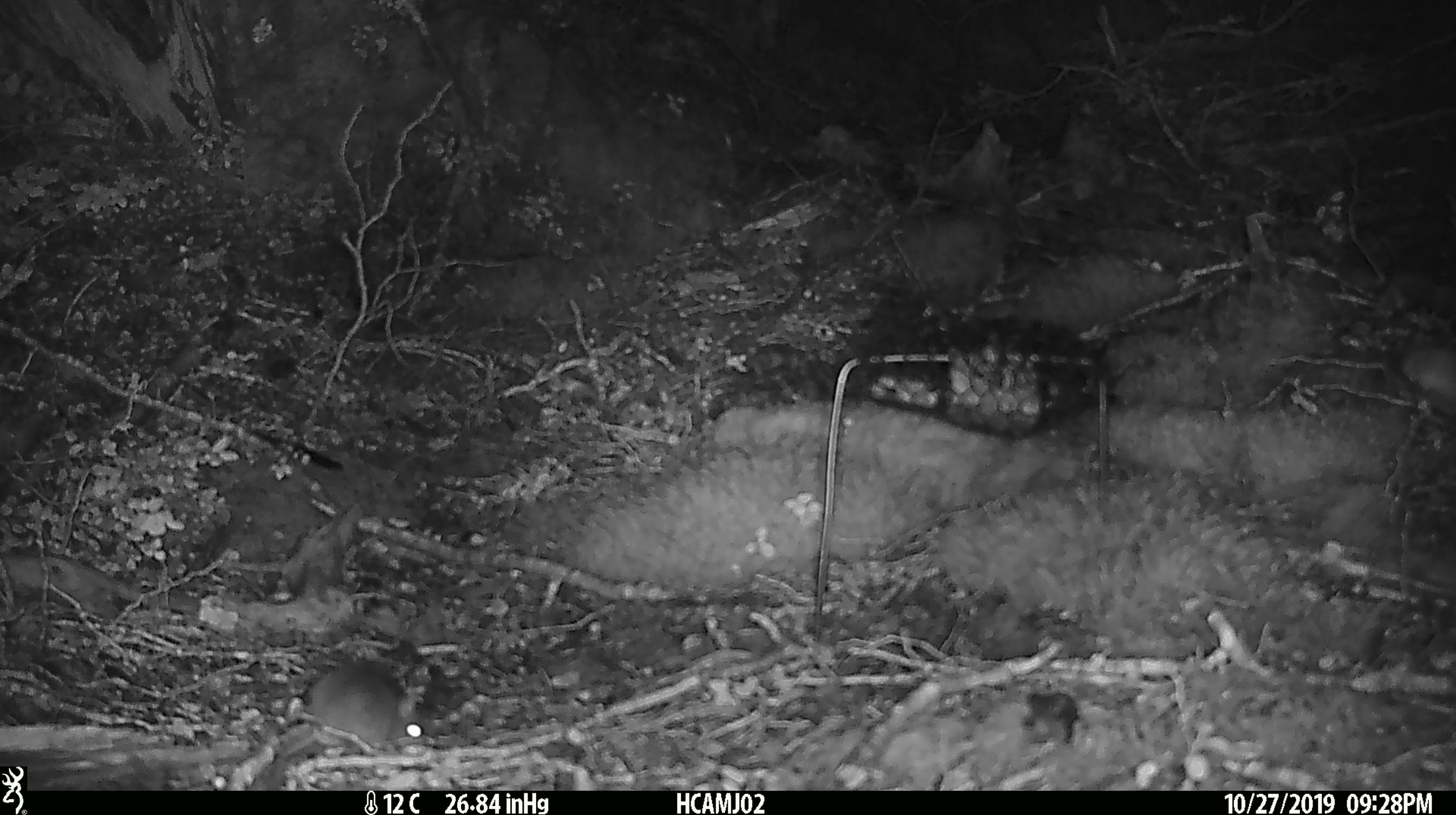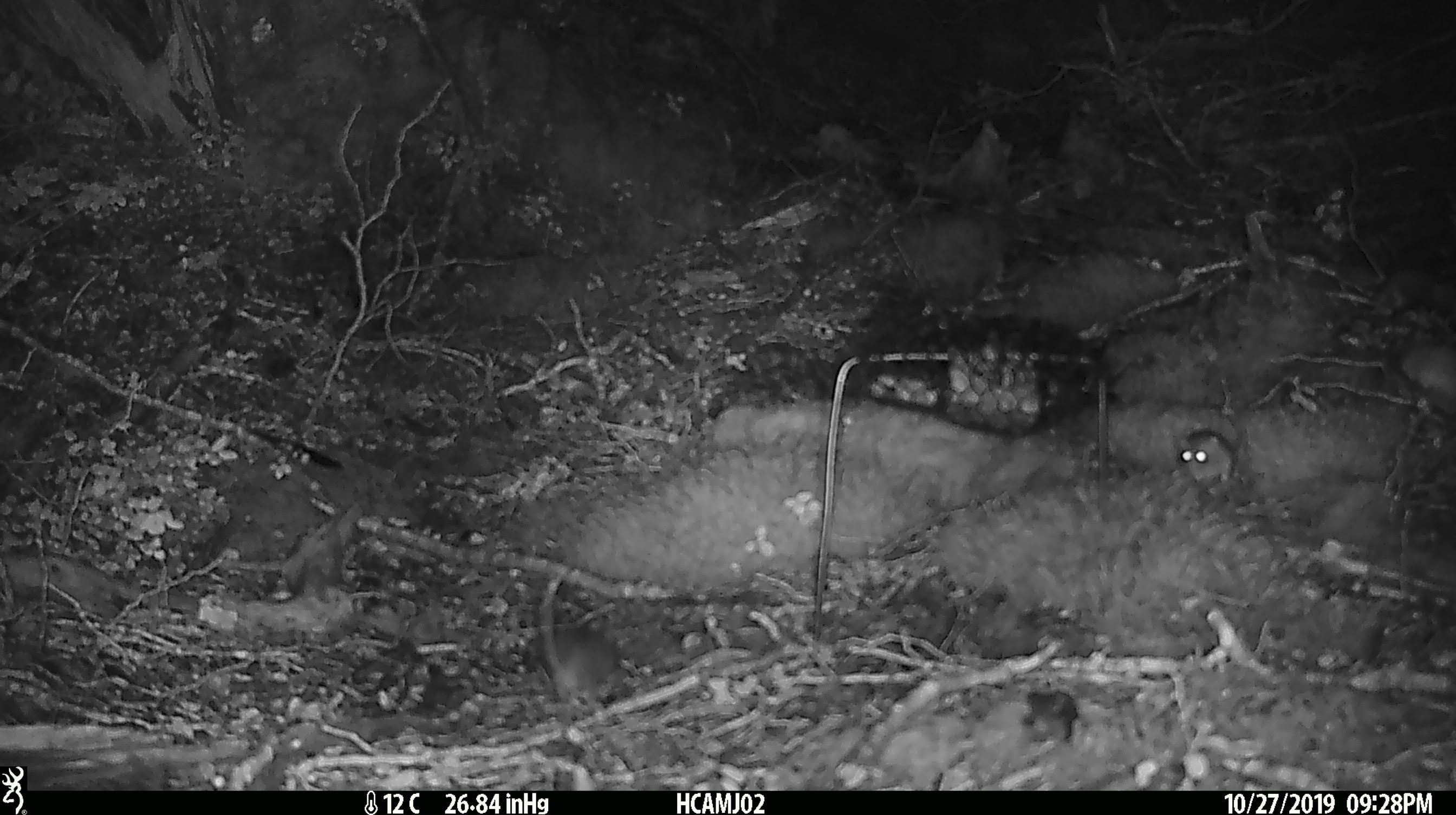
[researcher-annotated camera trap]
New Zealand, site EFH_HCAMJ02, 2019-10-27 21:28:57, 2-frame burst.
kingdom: Animalia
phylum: Chordata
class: Mammalia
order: Rodentia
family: Muridae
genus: Mus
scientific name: Mus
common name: mouse